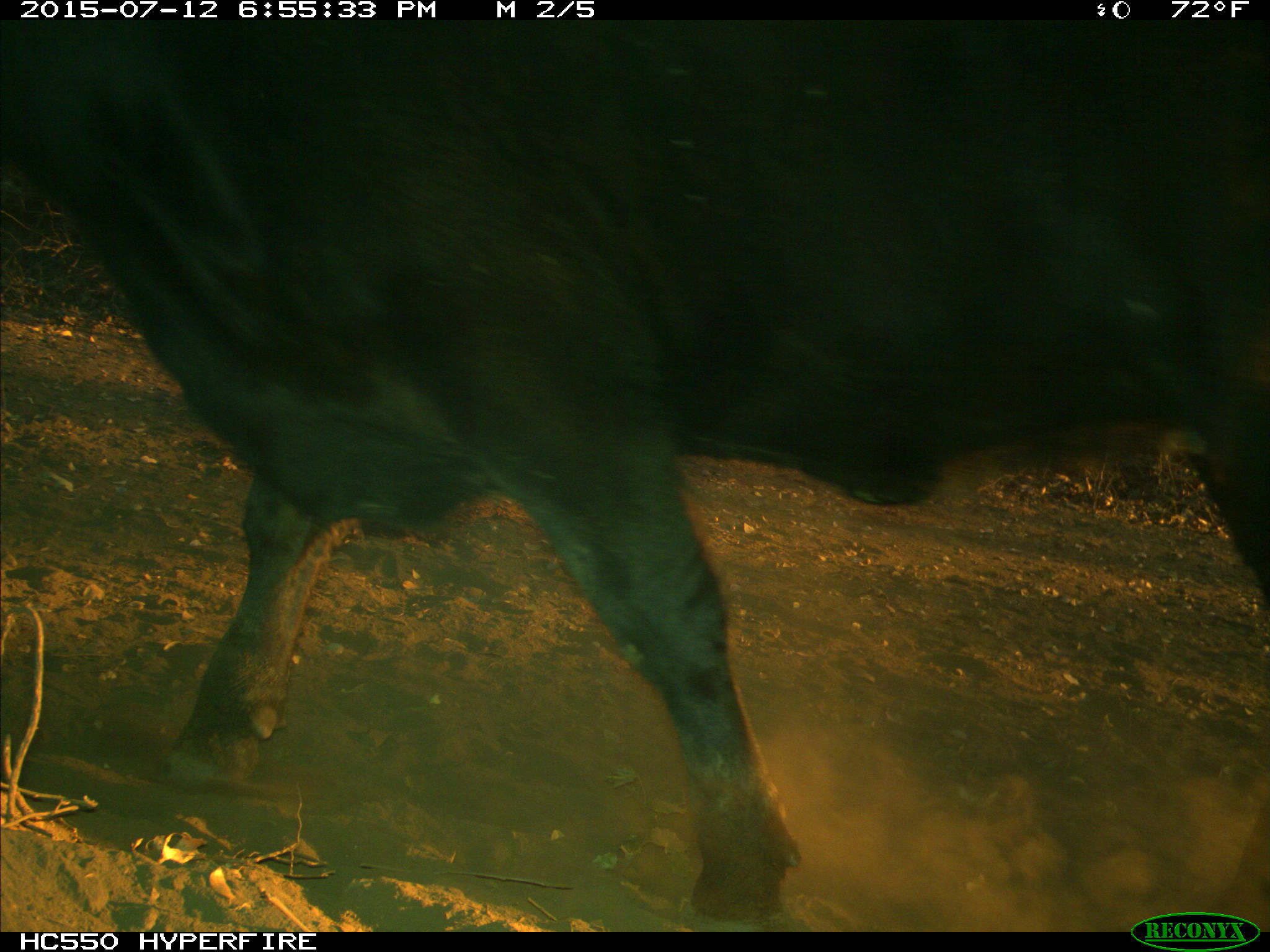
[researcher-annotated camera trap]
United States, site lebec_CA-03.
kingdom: Animalia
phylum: Chordata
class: Mammalia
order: Artiodactyla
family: Bovidae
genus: Bos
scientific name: Bos taurus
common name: domestic cow